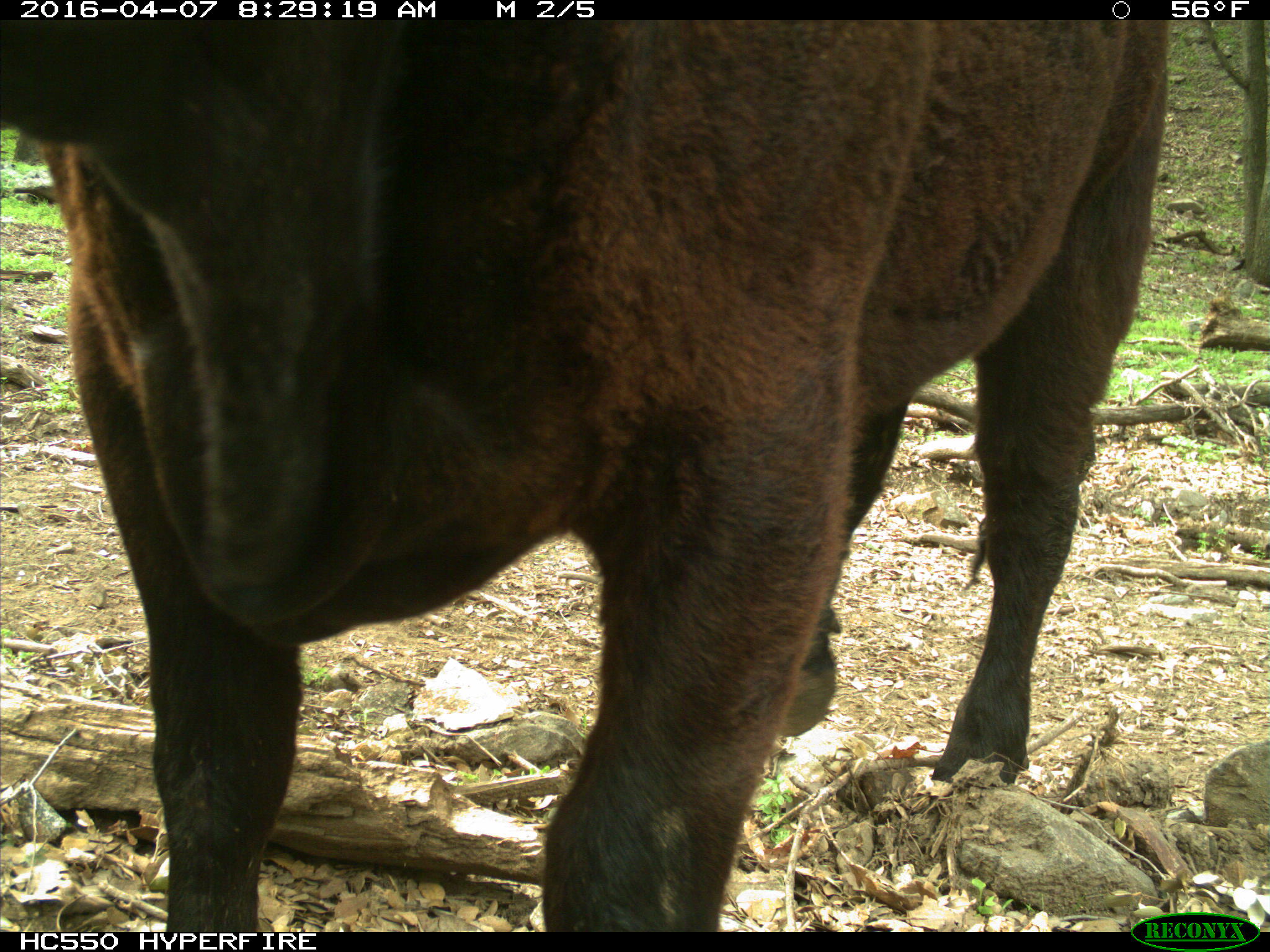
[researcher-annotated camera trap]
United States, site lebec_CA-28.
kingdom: Animalia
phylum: Chordata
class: Mammalia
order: Artiodactyla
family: Bovidae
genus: Bos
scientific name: Bos taurus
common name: domestic cow